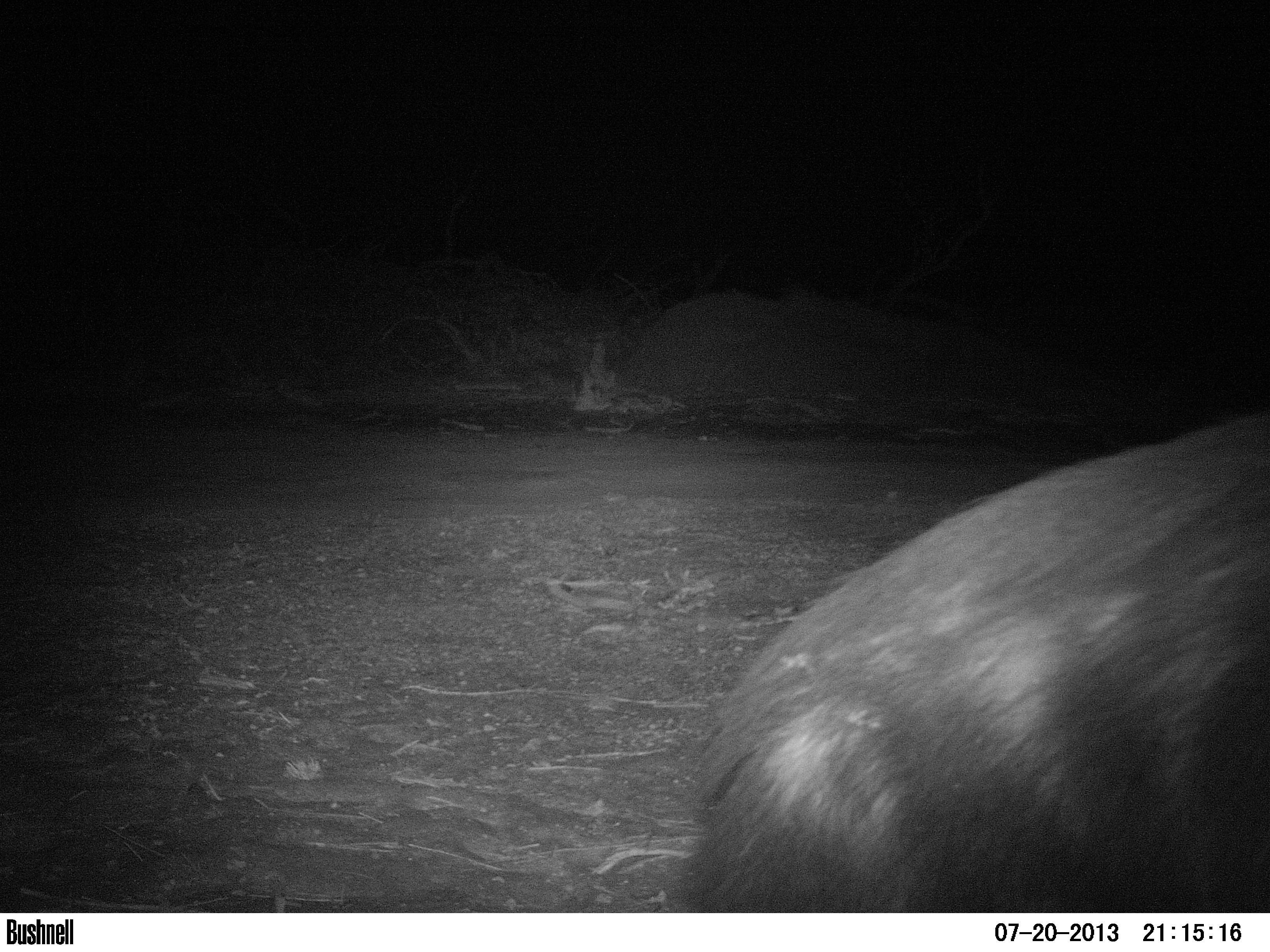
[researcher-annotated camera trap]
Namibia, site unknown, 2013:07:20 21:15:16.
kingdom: Animalia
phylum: Chordata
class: Mammalia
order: Carnivora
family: Hyaenidae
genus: Parahyaena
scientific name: Parahyaena brunnea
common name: brown hyena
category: hyaena brunnea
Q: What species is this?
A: Hyaena brunnea (brown hyena) (Parahyaena brunnea).